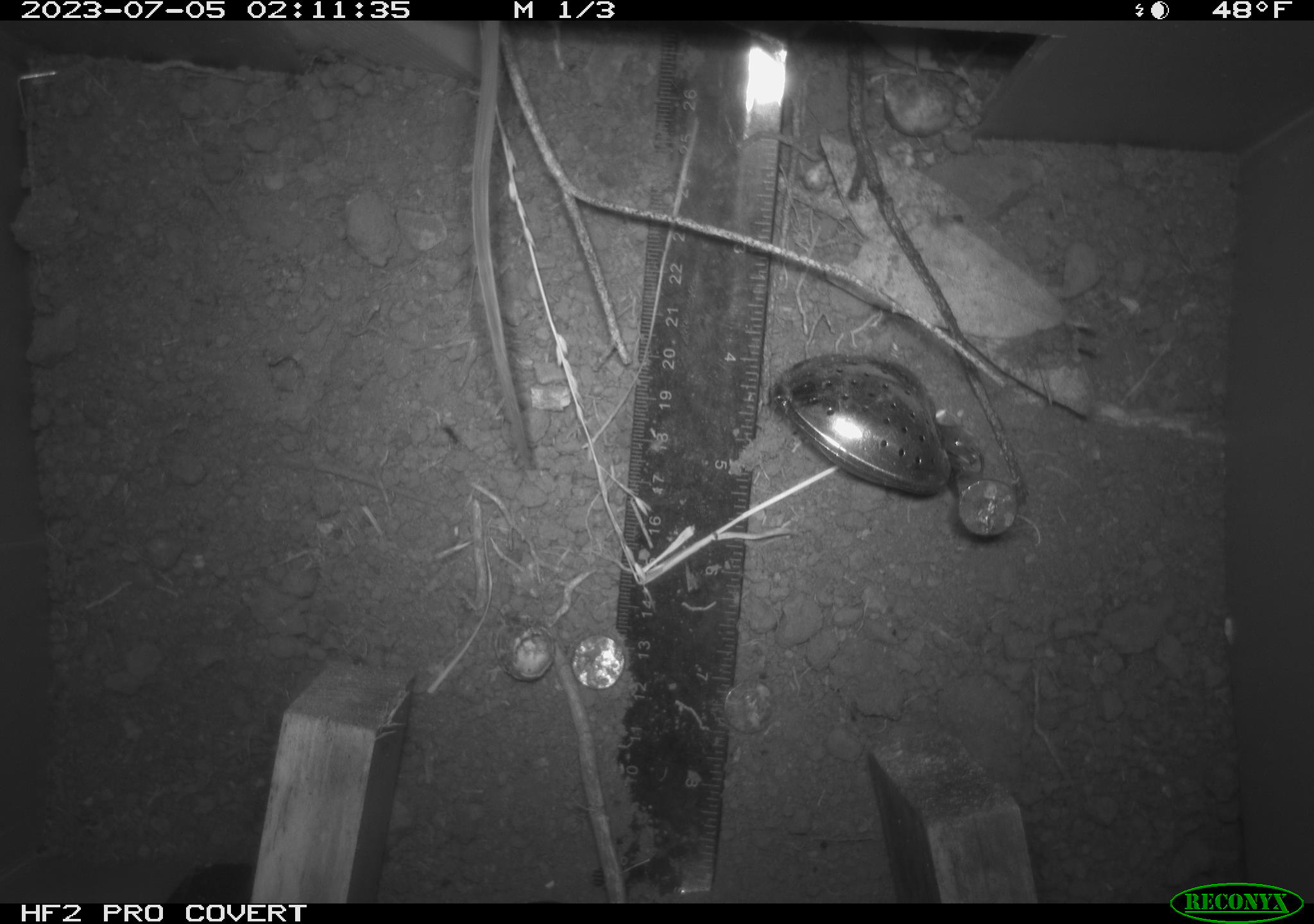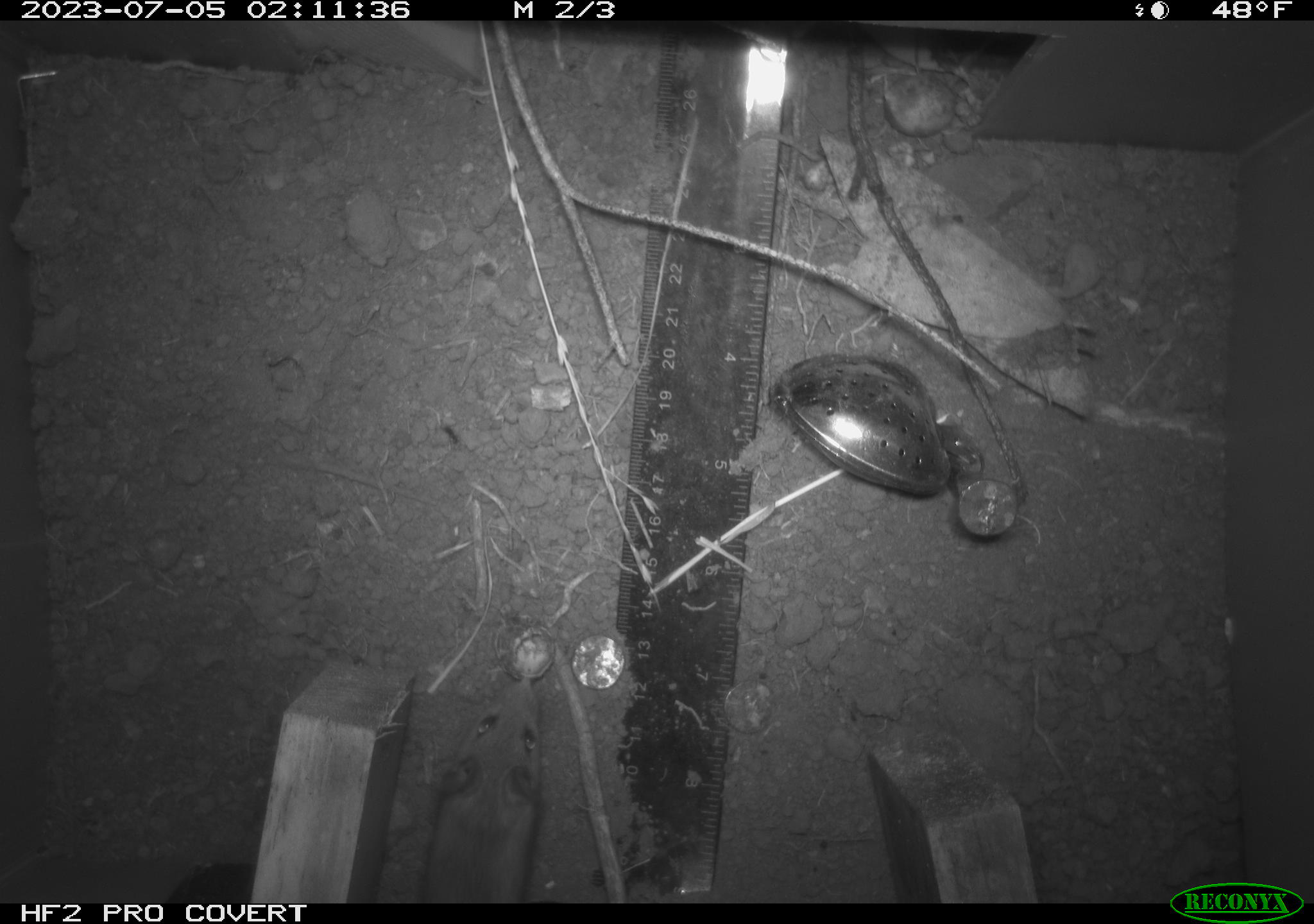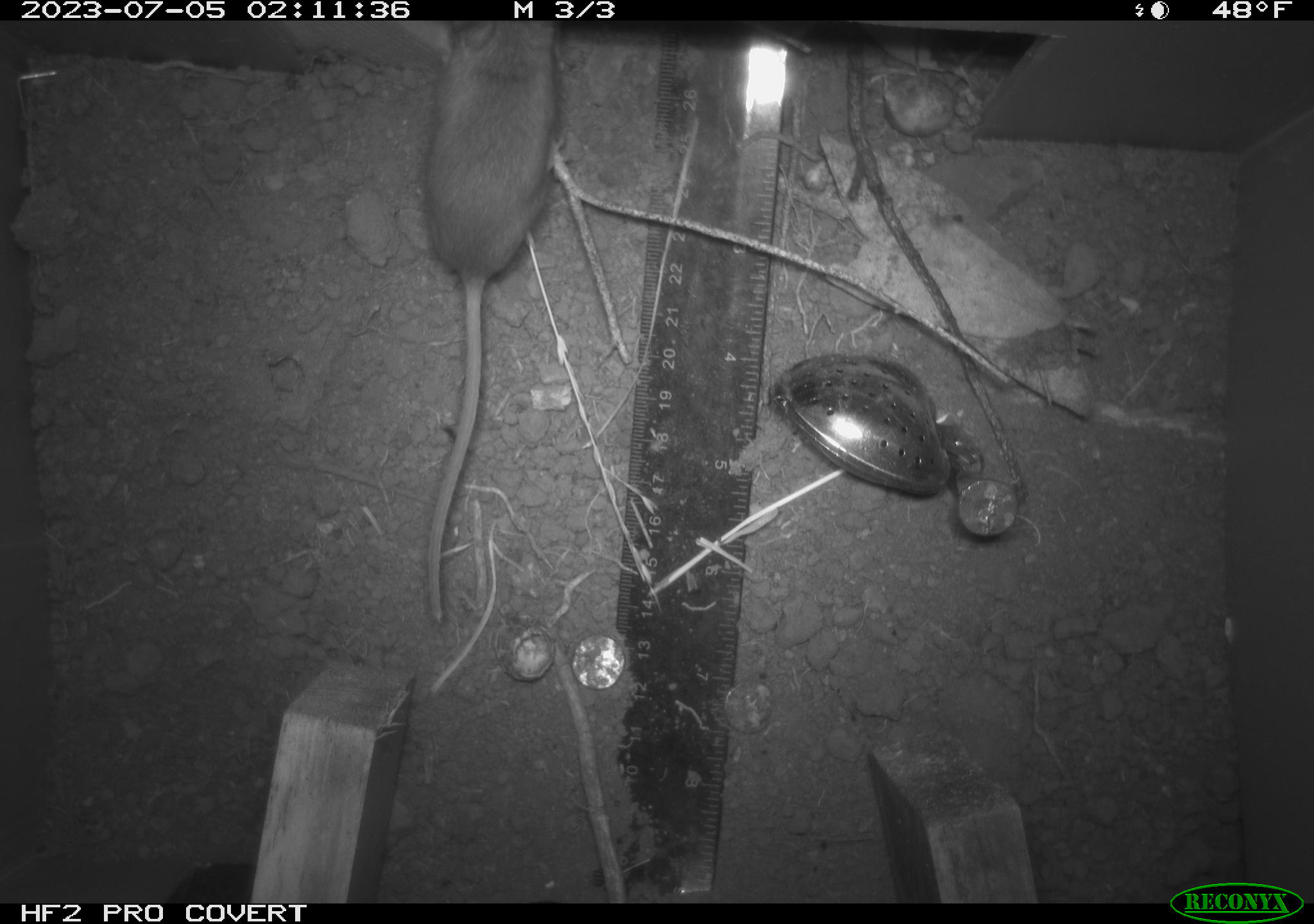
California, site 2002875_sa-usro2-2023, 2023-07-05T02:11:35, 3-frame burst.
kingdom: Animalia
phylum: Chordata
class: Mammalia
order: Rodentia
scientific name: Rodentia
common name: mouse species